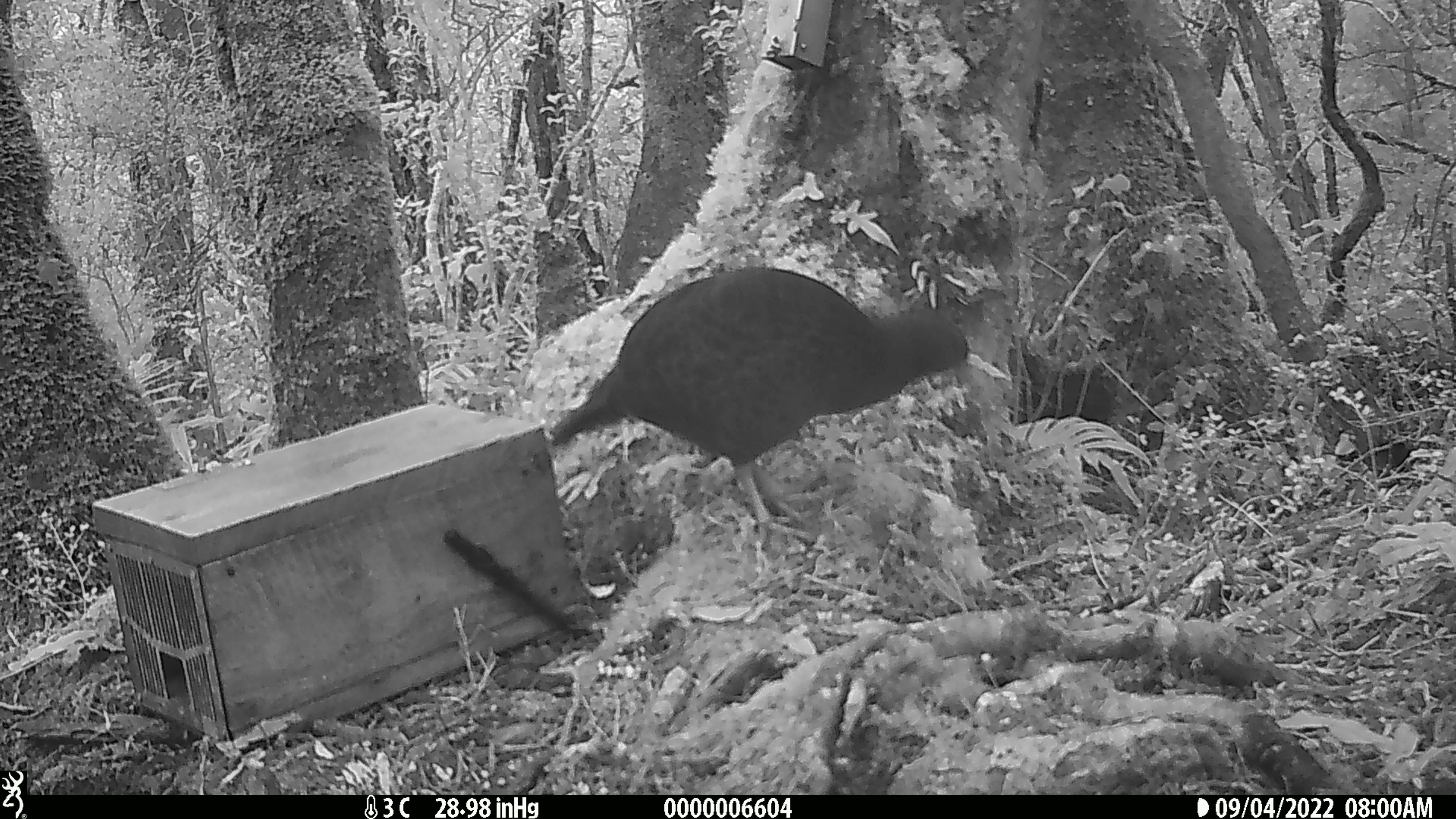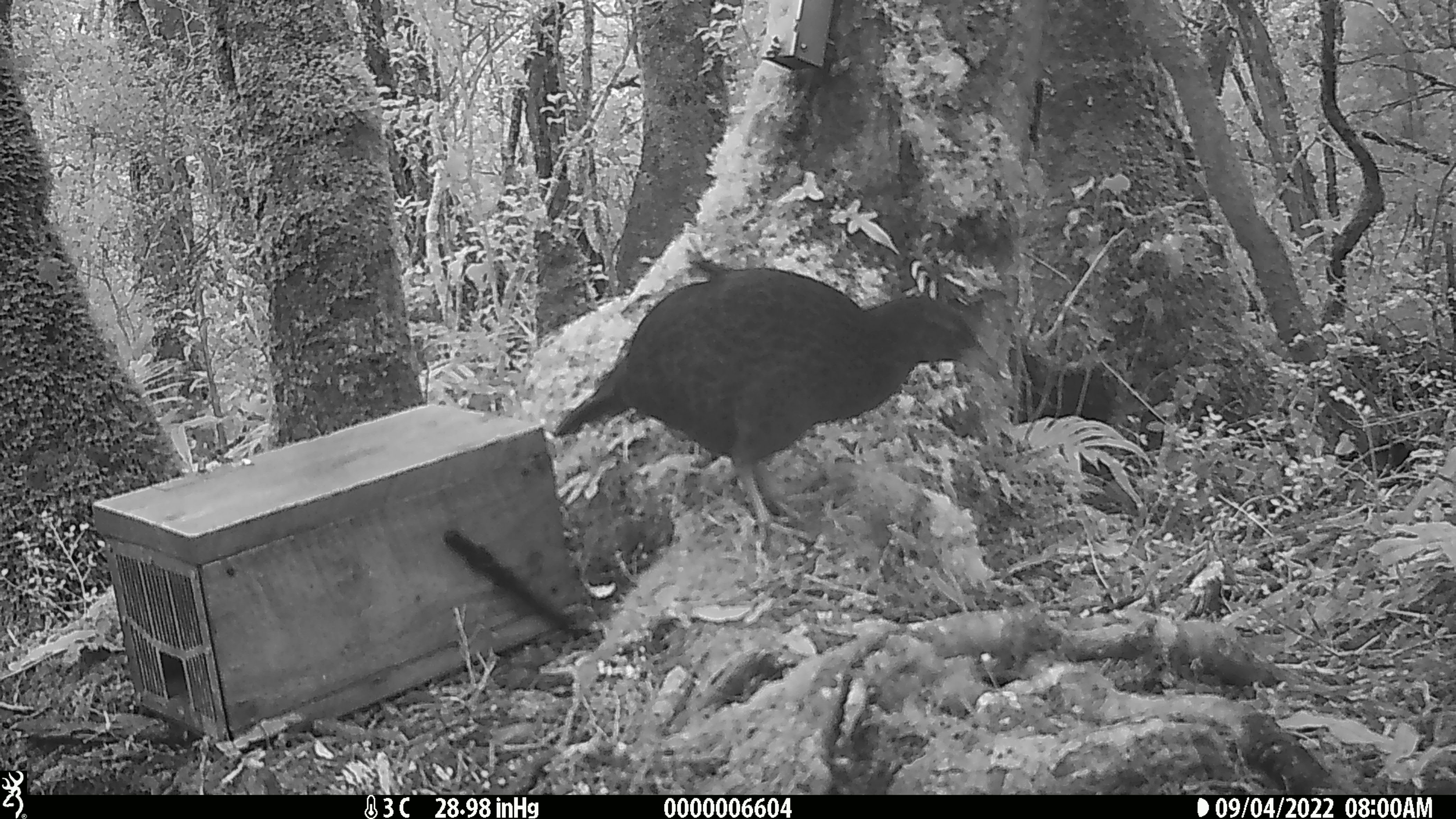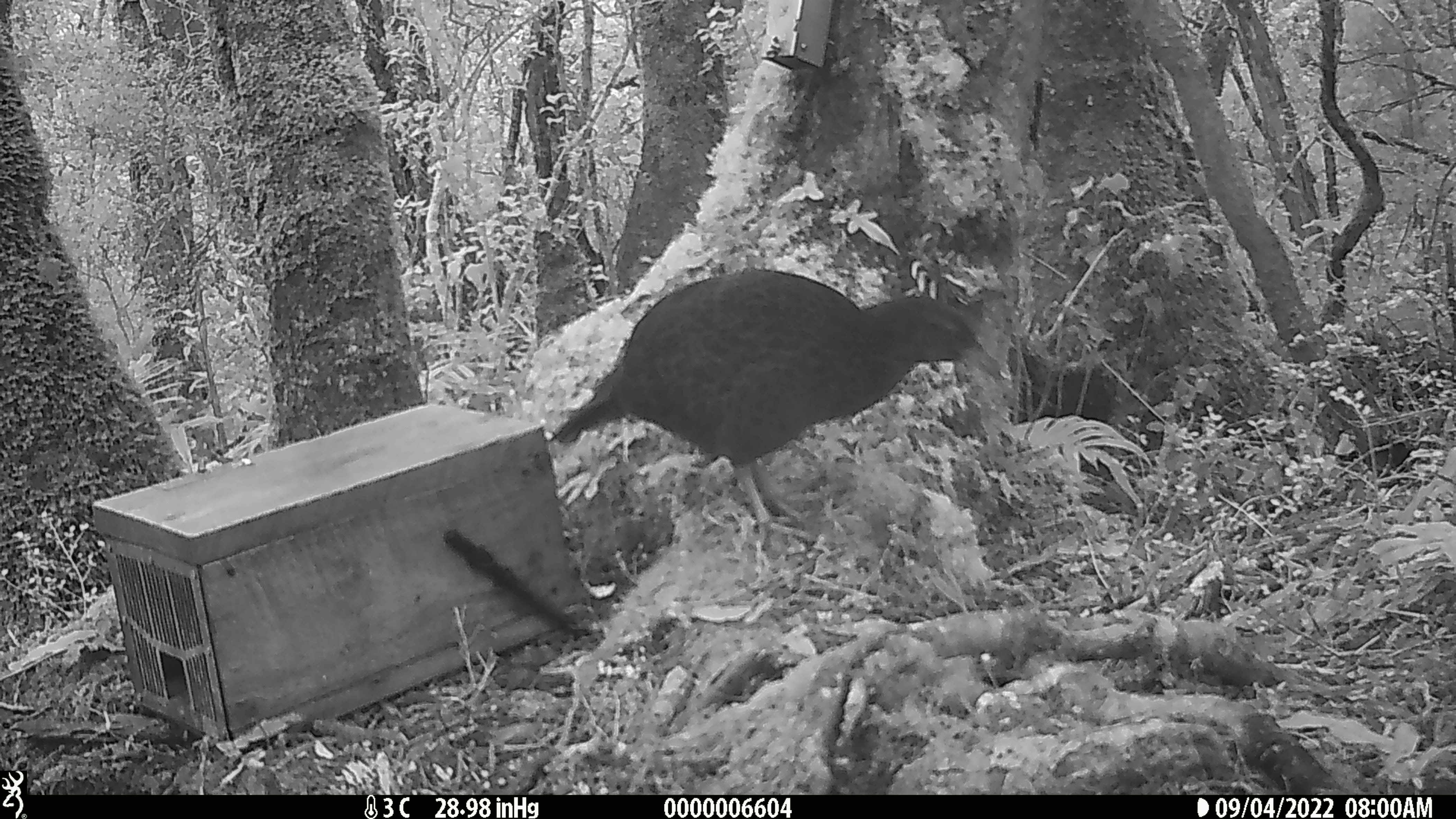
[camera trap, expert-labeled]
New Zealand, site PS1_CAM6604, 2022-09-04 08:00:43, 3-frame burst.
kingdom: Animalia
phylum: Chordata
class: Aves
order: Gruiformes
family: Rallidae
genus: Gallirallus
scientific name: Gallirallus australis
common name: weka